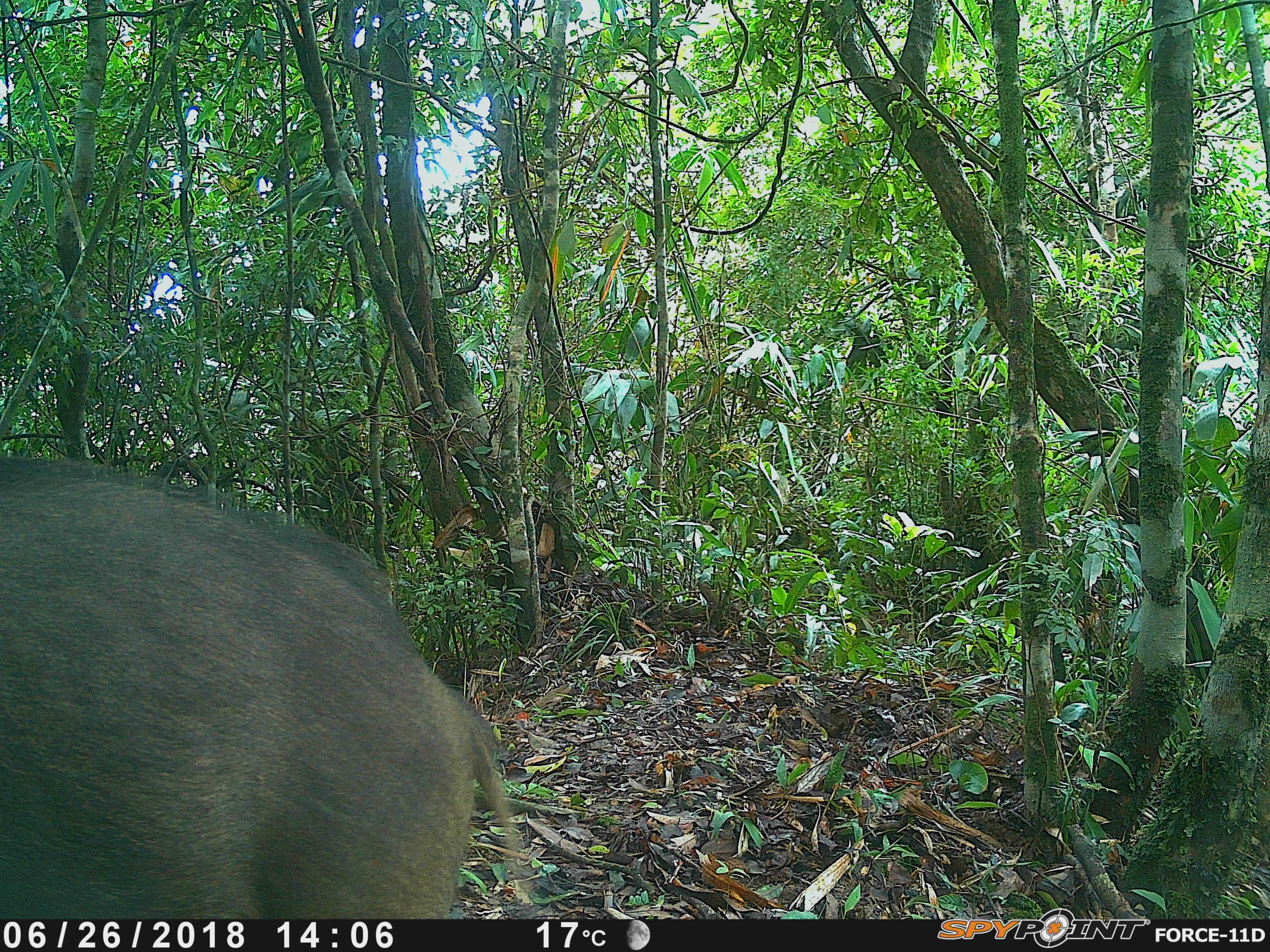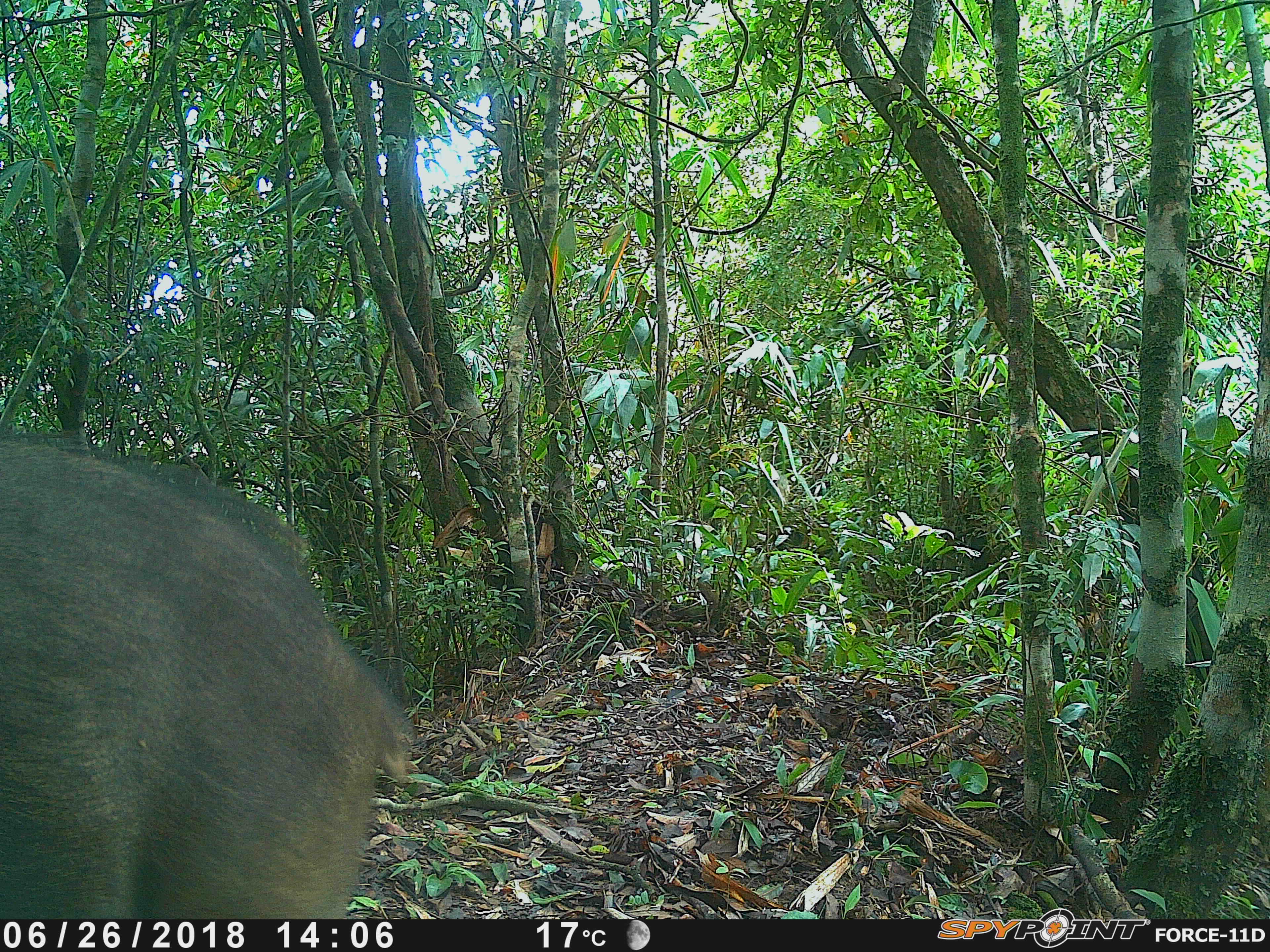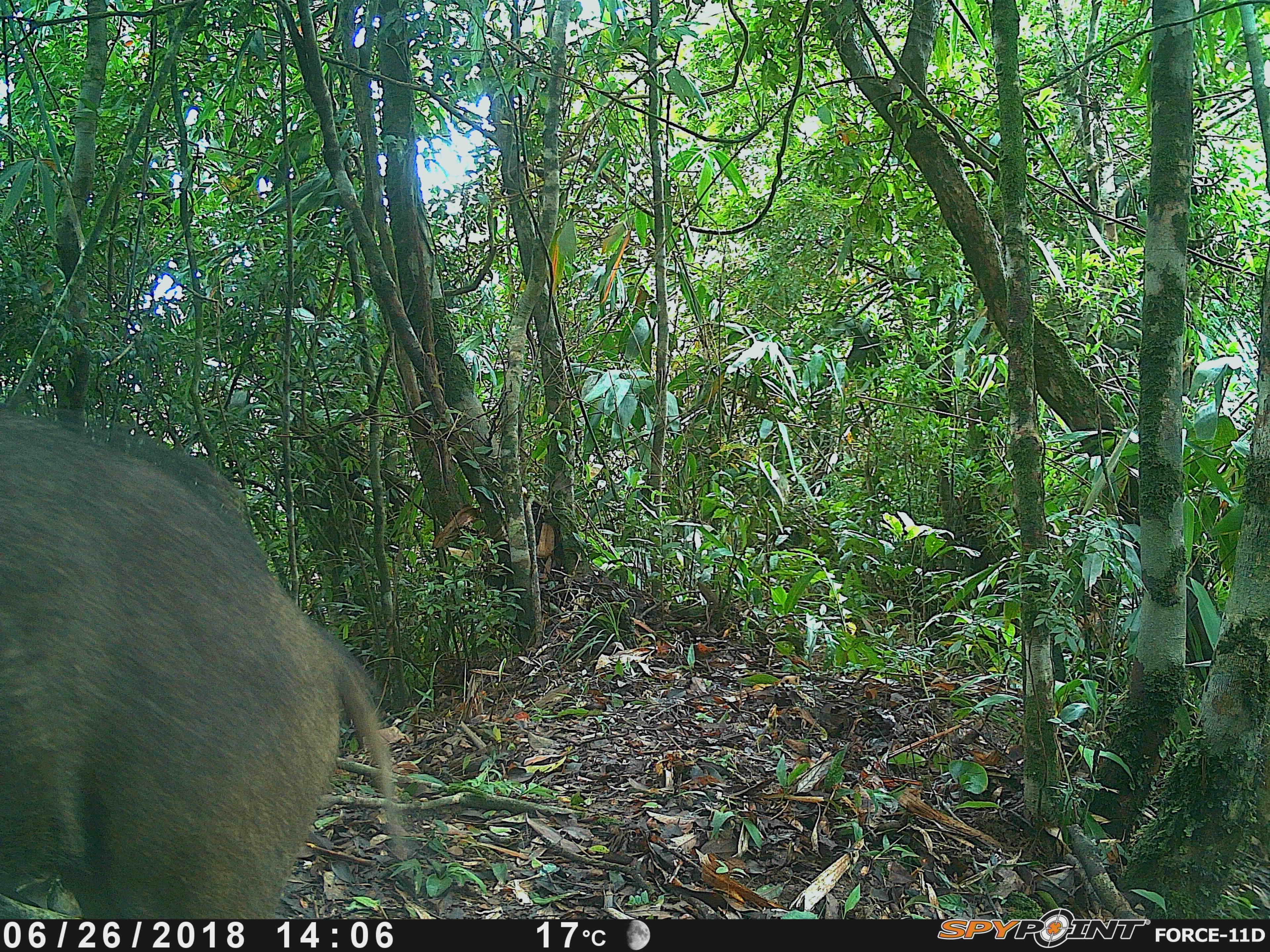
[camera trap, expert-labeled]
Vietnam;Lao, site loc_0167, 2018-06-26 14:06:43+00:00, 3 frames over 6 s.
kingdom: Animalia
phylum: Chordata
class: Mammalia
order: Artiodactyla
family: Suidae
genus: Sus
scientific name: Sus scrofa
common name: eurasian wild pig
Eurasian wild pig (Sus scrofa). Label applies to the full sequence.